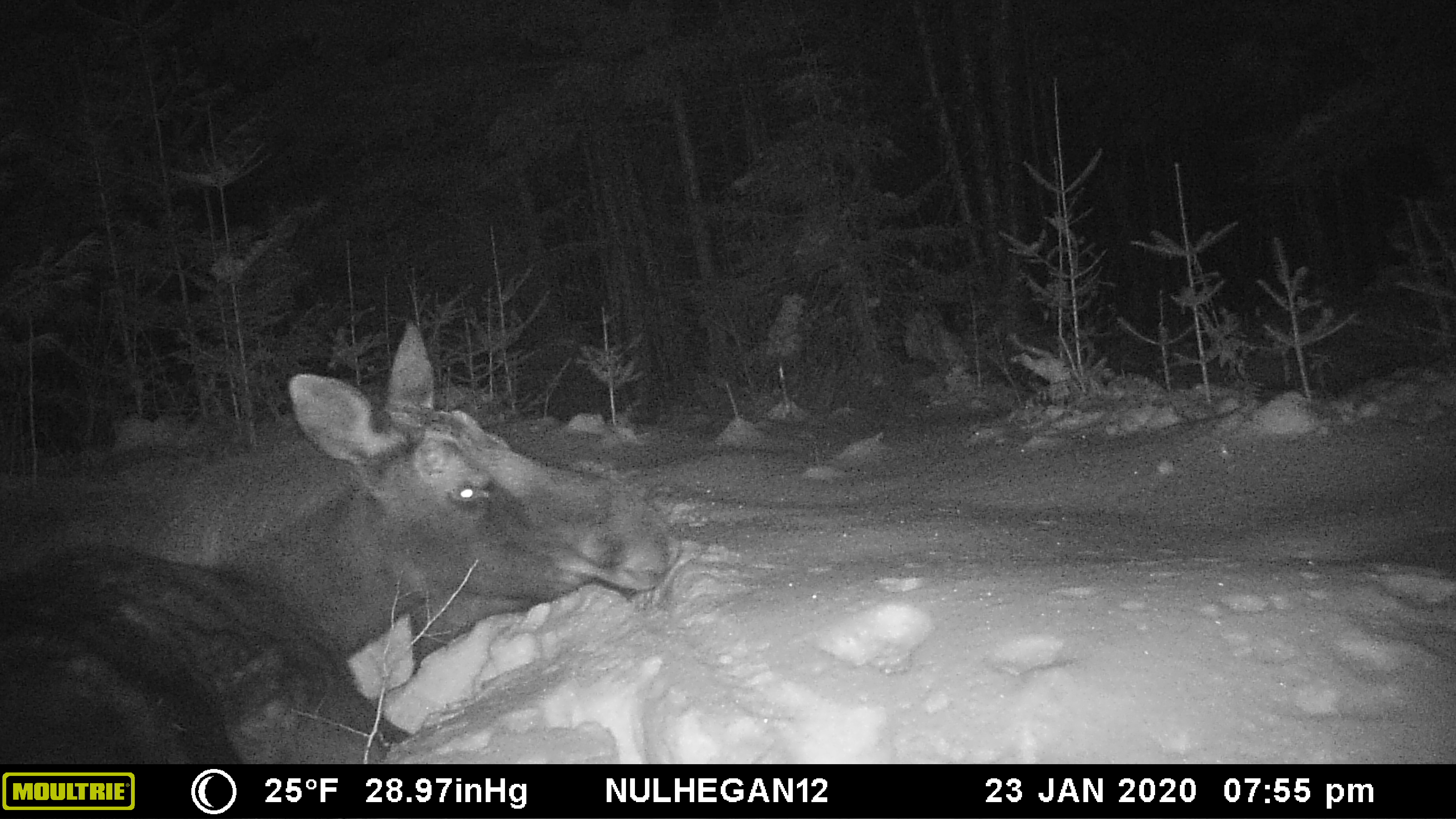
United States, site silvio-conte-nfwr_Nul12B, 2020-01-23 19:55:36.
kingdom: Animalia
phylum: Chordata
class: Mammalia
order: Artiodactyla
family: Cervidae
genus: Alces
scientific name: Alces alces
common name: moose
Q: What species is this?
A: Moose (Alces alces).